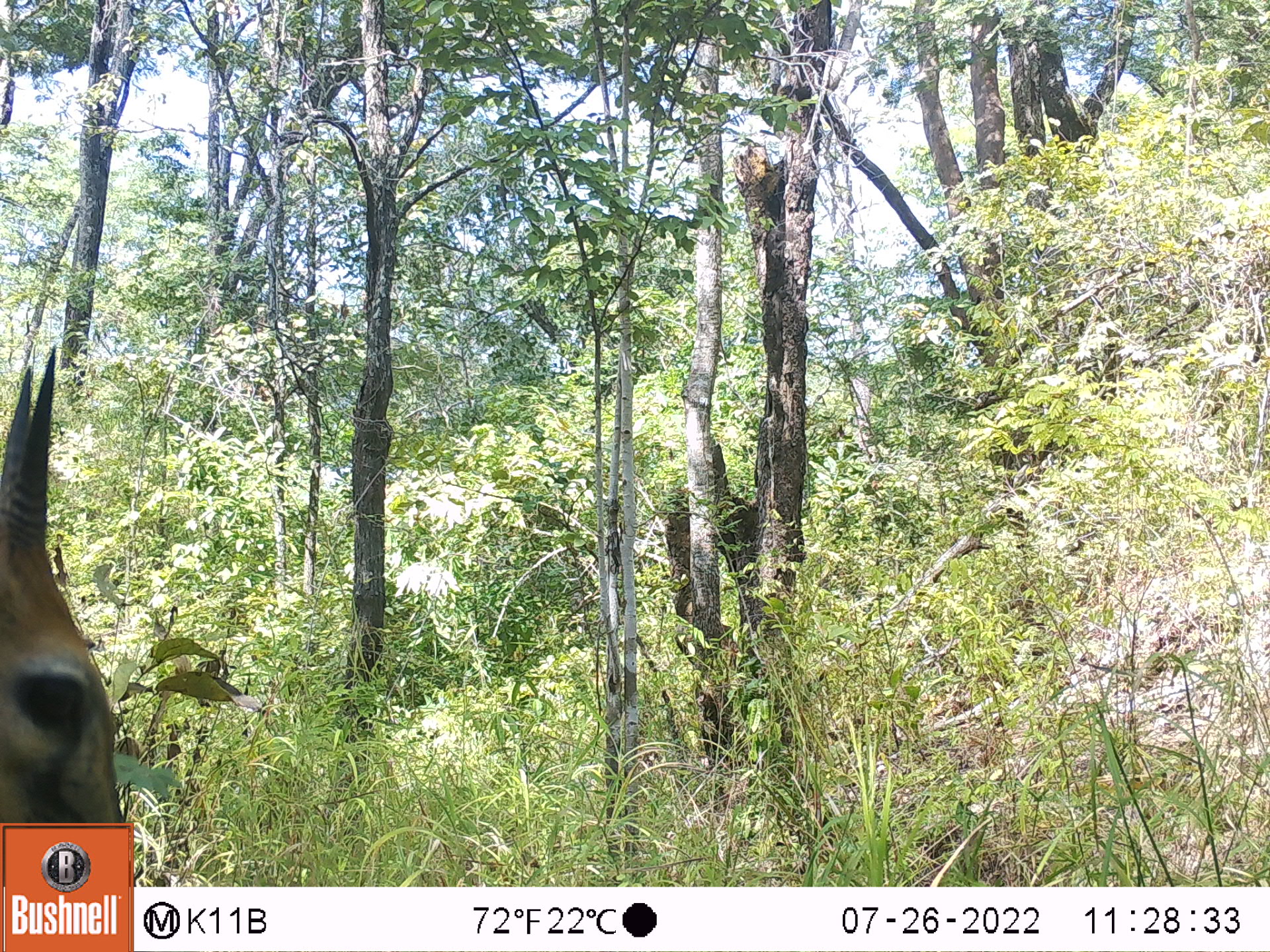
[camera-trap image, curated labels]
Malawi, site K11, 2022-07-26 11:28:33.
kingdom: Animalia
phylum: Chordata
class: Mammalia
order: Artiodactyla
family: Bovidae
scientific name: Antilopinae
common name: small antelope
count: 1